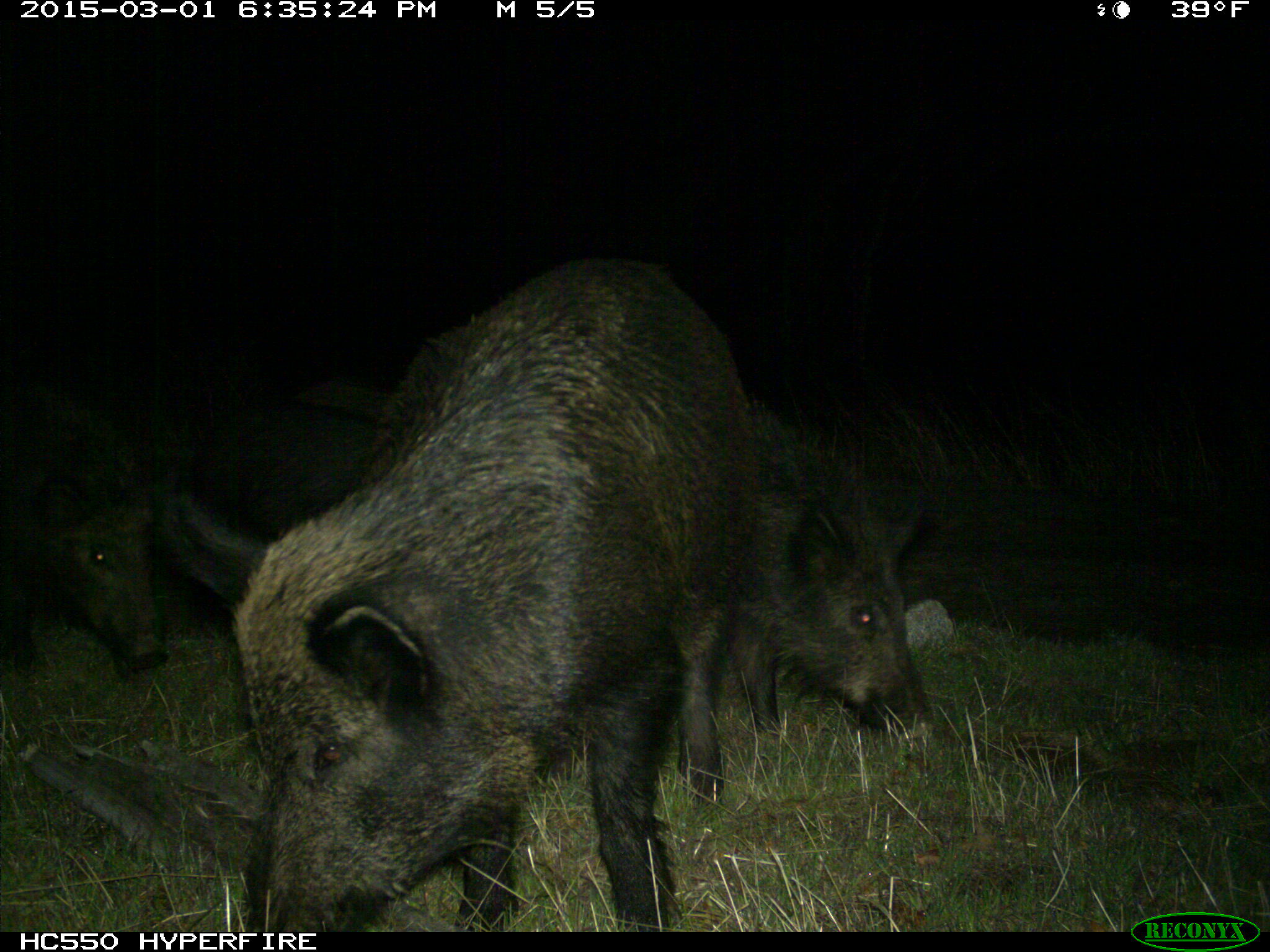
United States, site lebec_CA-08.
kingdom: Animalia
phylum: Chordata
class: Mammalia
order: Artiodactyla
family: Suidae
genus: Sus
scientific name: Sus scrofa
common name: wild boar